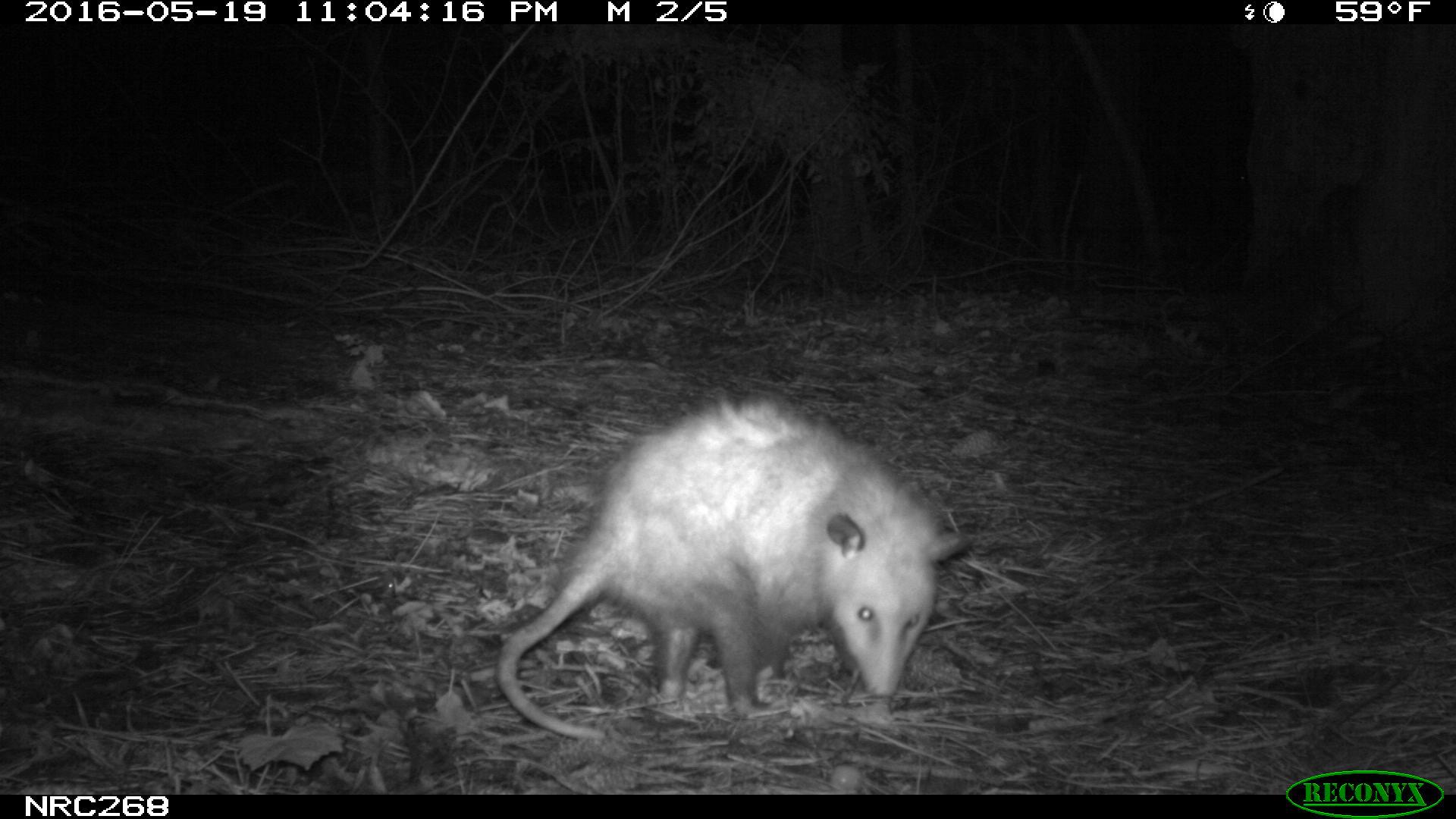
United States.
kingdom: Animalia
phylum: Chordata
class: Mammalia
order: Didelphimorphia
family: Didelphidae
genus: Didelphis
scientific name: Didelphis virginiana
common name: virginia opossum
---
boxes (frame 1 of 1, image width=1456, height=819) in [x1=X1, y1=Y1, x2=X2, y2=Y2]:
Virginia Opossum: [x1=491, y1=382, x2=977, y2=750]